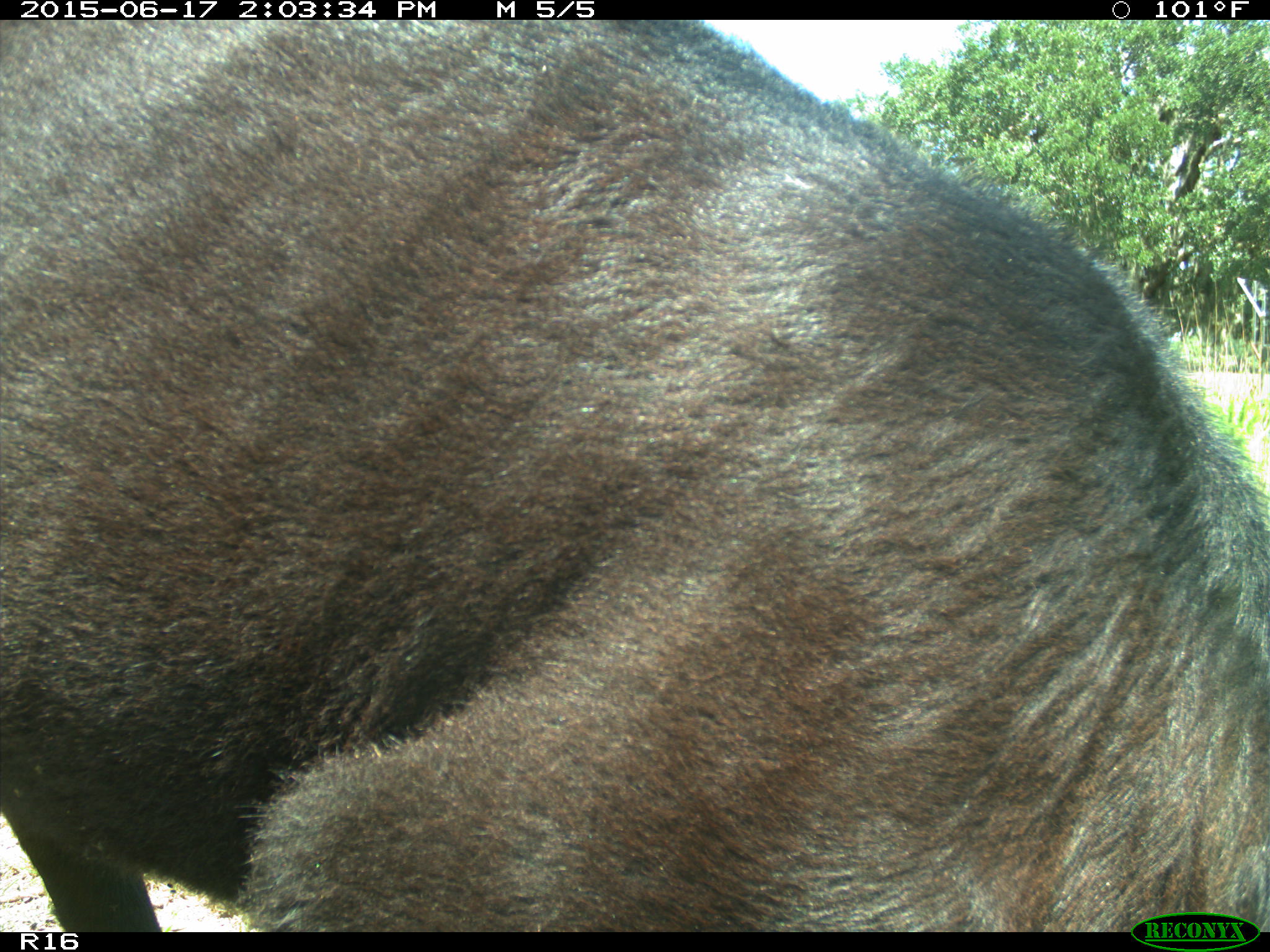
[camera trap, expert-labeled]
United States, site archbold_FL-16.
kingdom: Animalia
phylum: Chordata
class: Mammalia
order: Artiodactyla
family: Bovidae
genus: Bos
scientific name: Bos taurus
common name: domestic cow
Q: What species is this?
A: Bos taurus (domestic cow).